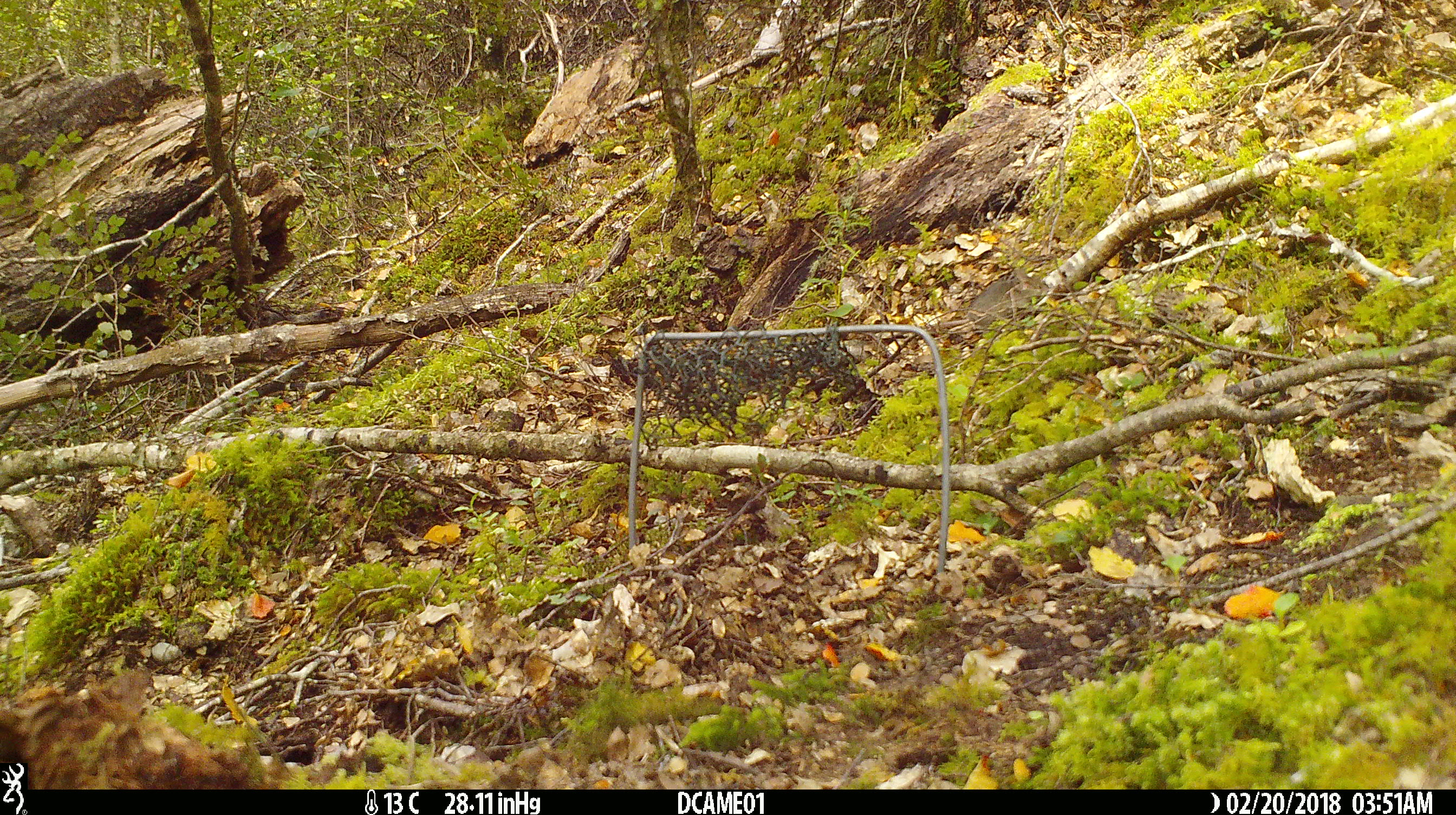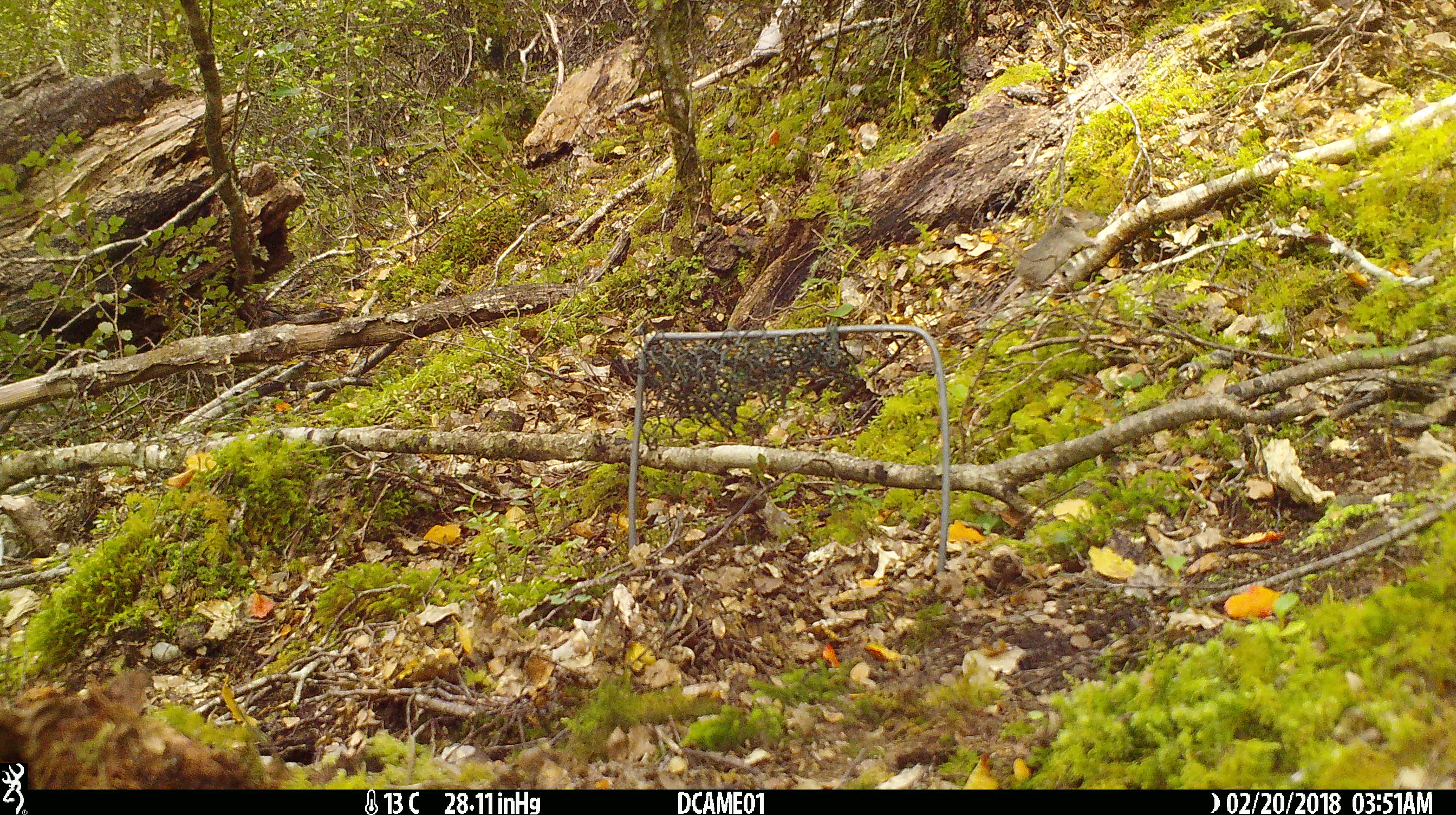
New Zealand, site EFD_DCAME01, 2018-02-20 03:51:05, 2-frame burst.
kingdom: Animalia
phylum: Chordata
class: Mammalia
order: Rodentia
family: Muridae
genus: Mus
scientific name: Mus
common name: mouse